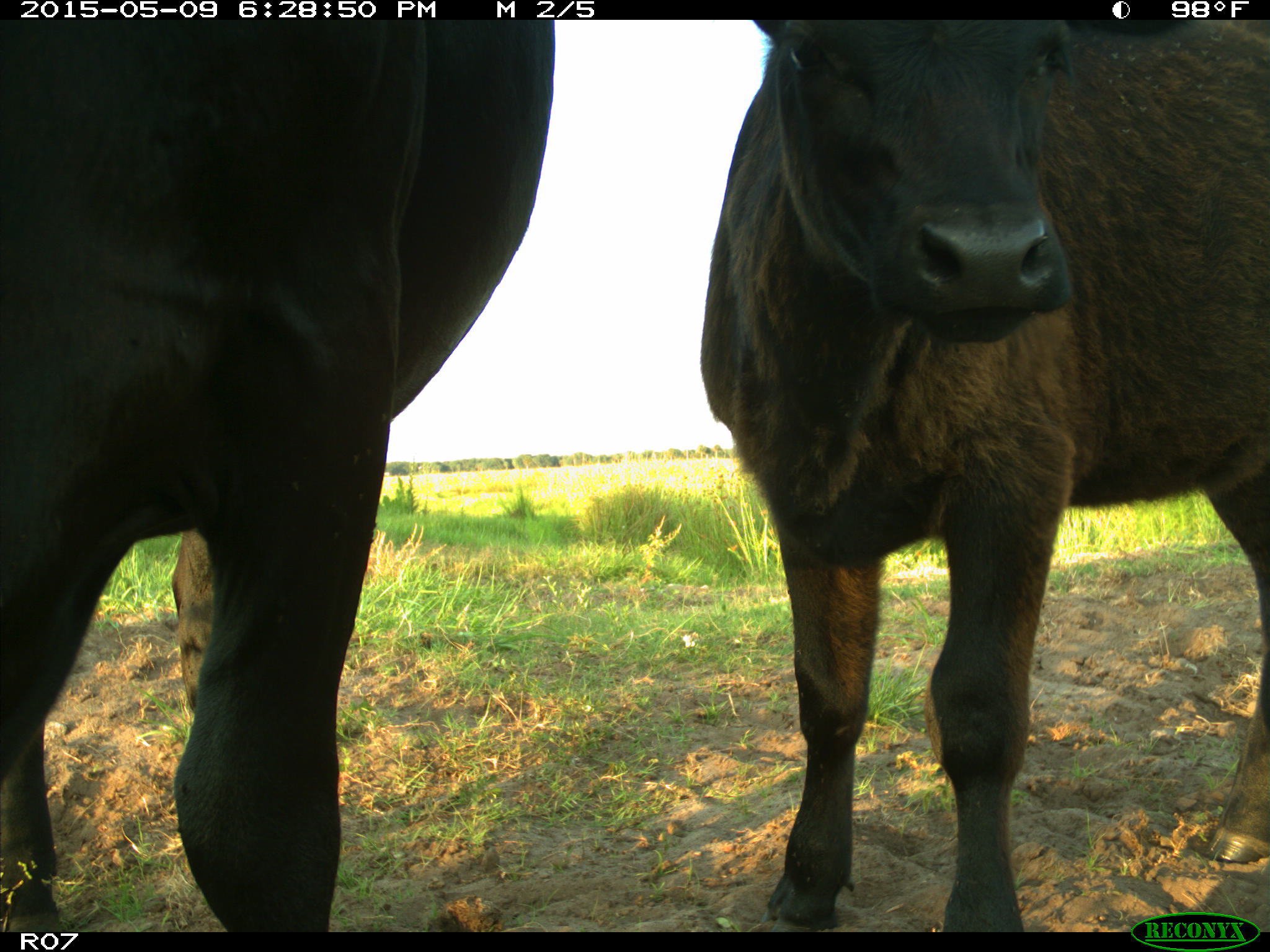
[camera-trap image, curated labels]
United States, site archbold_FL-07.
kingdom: Animalia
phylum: Chordata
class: Mammalia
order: Artiodactyla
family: Bovidae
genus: Bos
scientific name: Bos taurus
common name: domestic cow